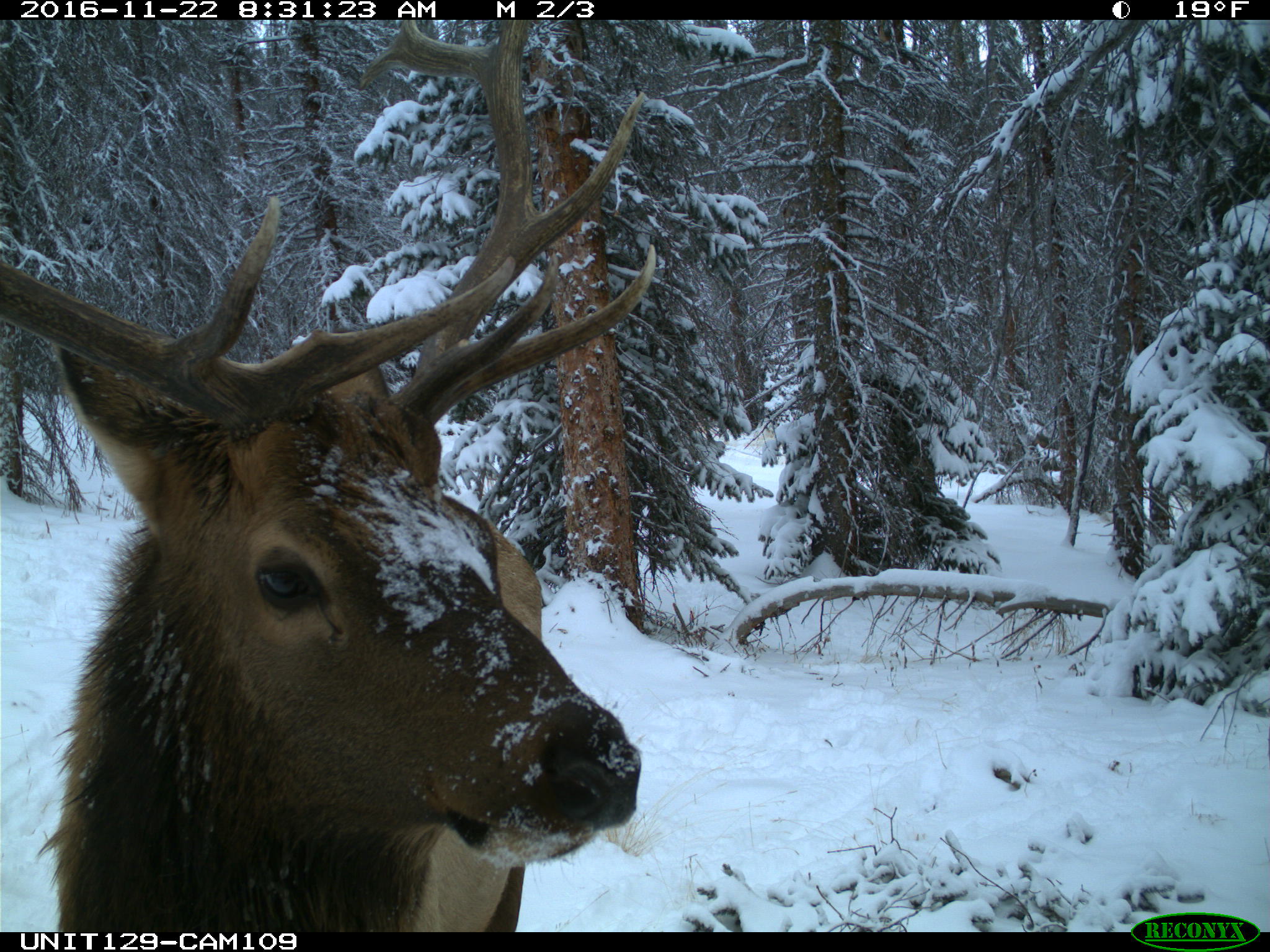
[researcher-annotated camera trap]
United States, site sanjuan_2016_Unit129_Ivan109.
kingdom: Animalia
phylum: Chordata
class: Mammalia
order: Artiodactyla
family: Cervidae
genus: Cervus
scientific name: Cervus elaphus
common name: red deer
Cervus elaphus (red deer).